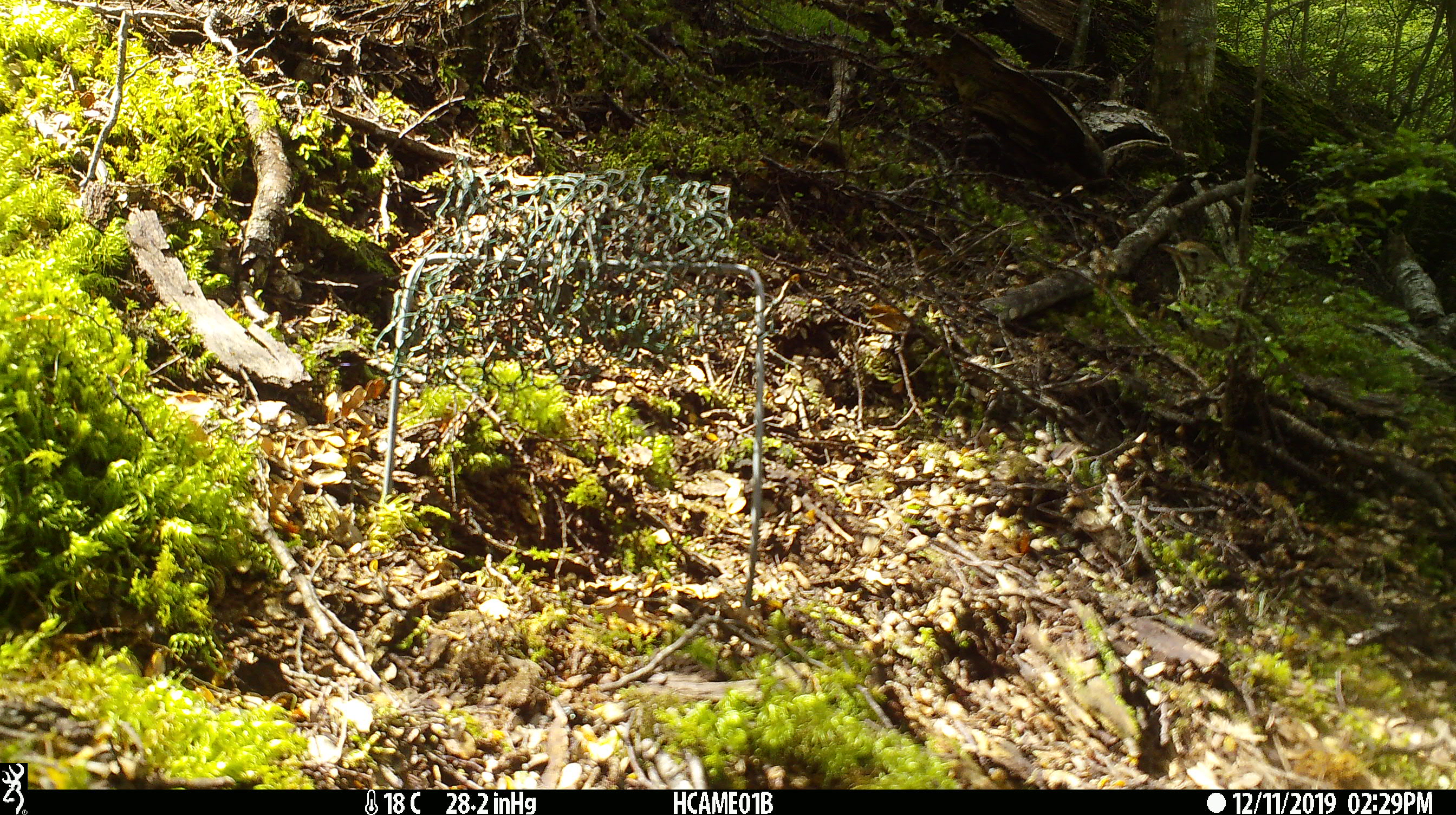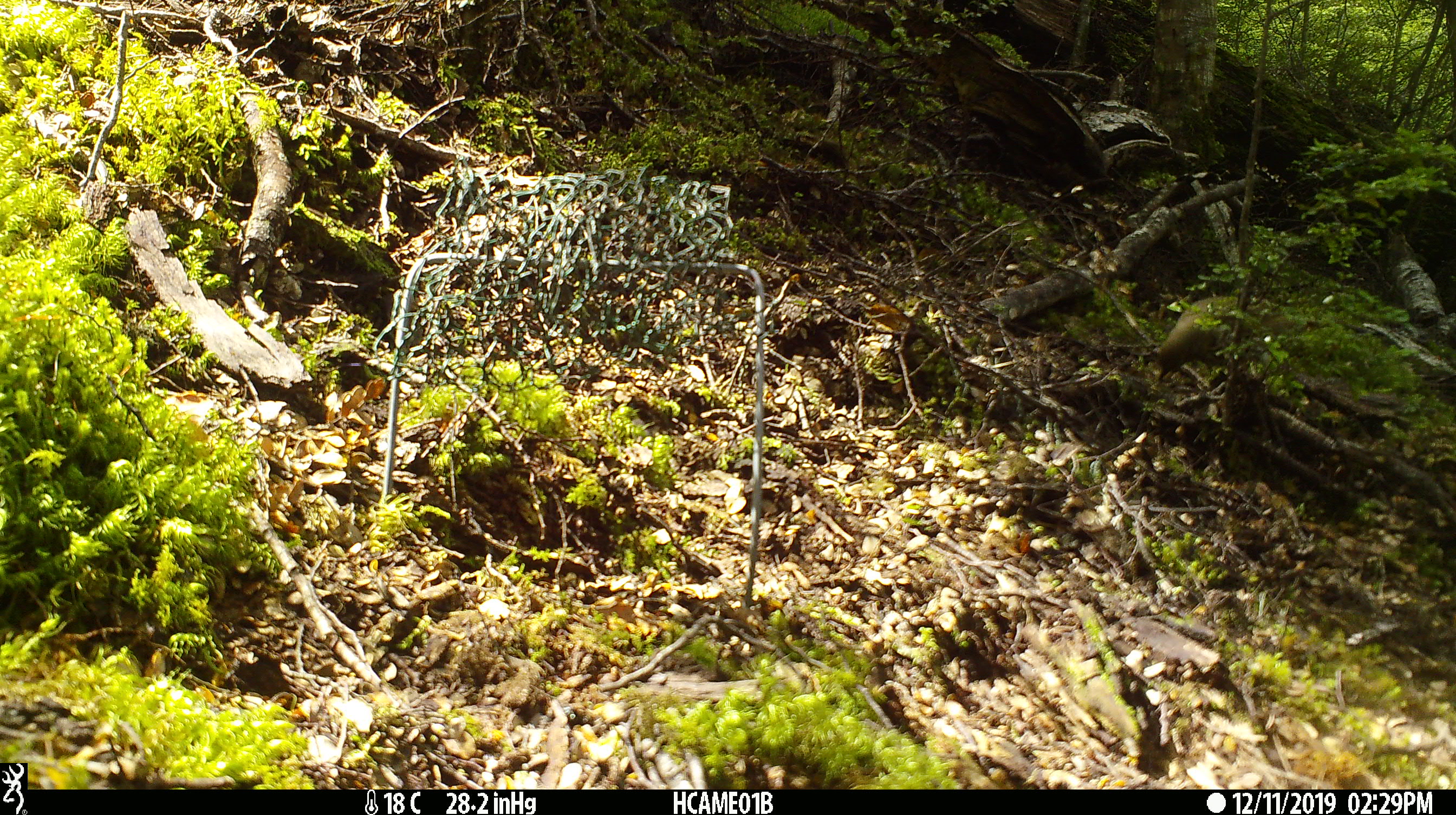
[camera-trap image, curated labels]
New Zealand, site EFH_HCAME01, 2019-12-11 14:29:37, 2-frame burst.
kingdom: Animalia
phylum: Chordata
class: Aves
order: Passeriformes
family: Turdidae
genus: Turdus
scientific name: Turdus philomelos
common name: song thrush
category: thrush